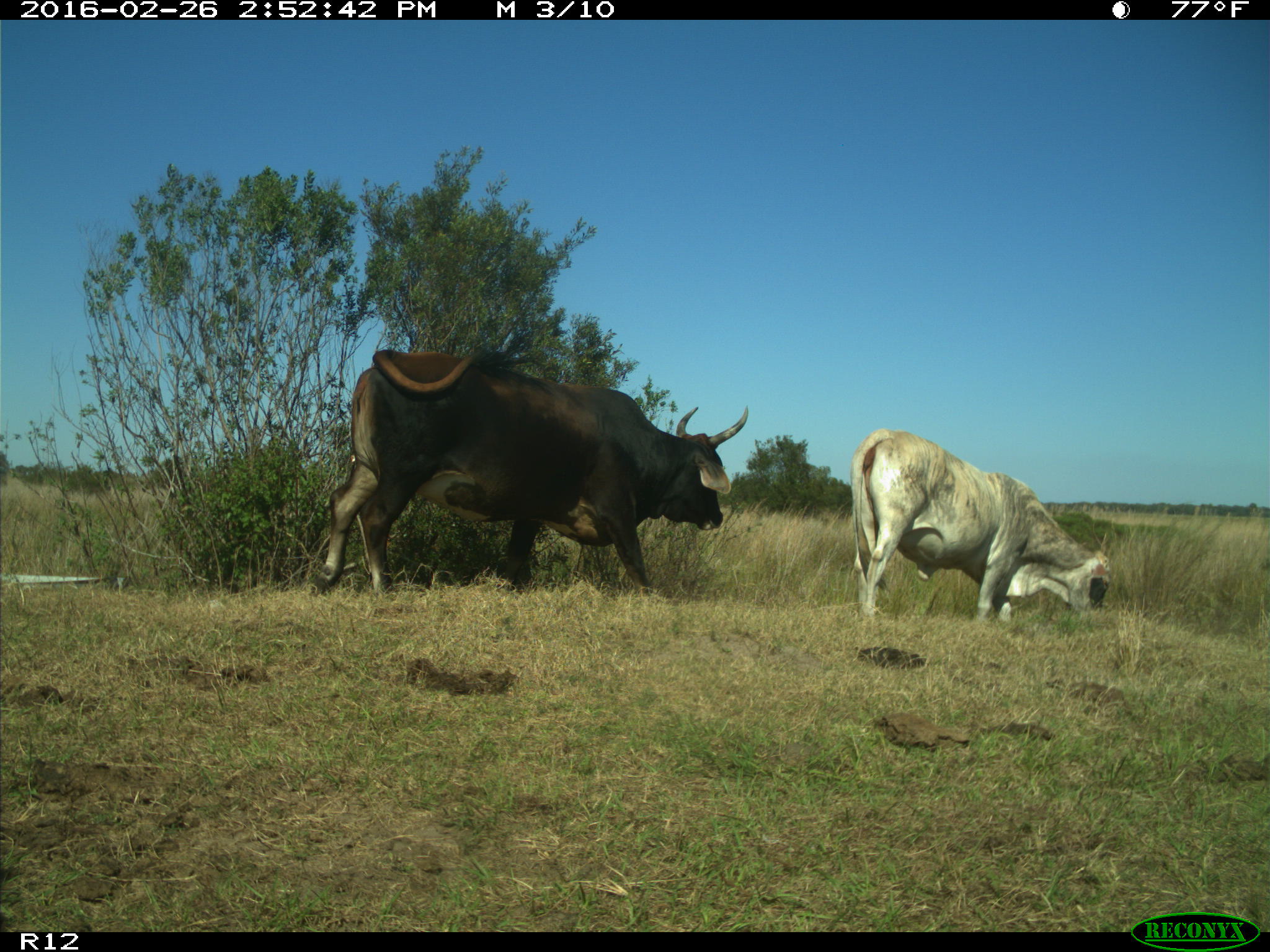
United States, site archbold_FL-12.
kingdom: Animalia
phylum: Chordata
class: Mammalia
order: Artiodactyla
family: Bovidae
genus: Bos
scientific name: Bos taurus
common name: domestic cow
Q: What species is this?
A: Bos taurus (domestic cow).